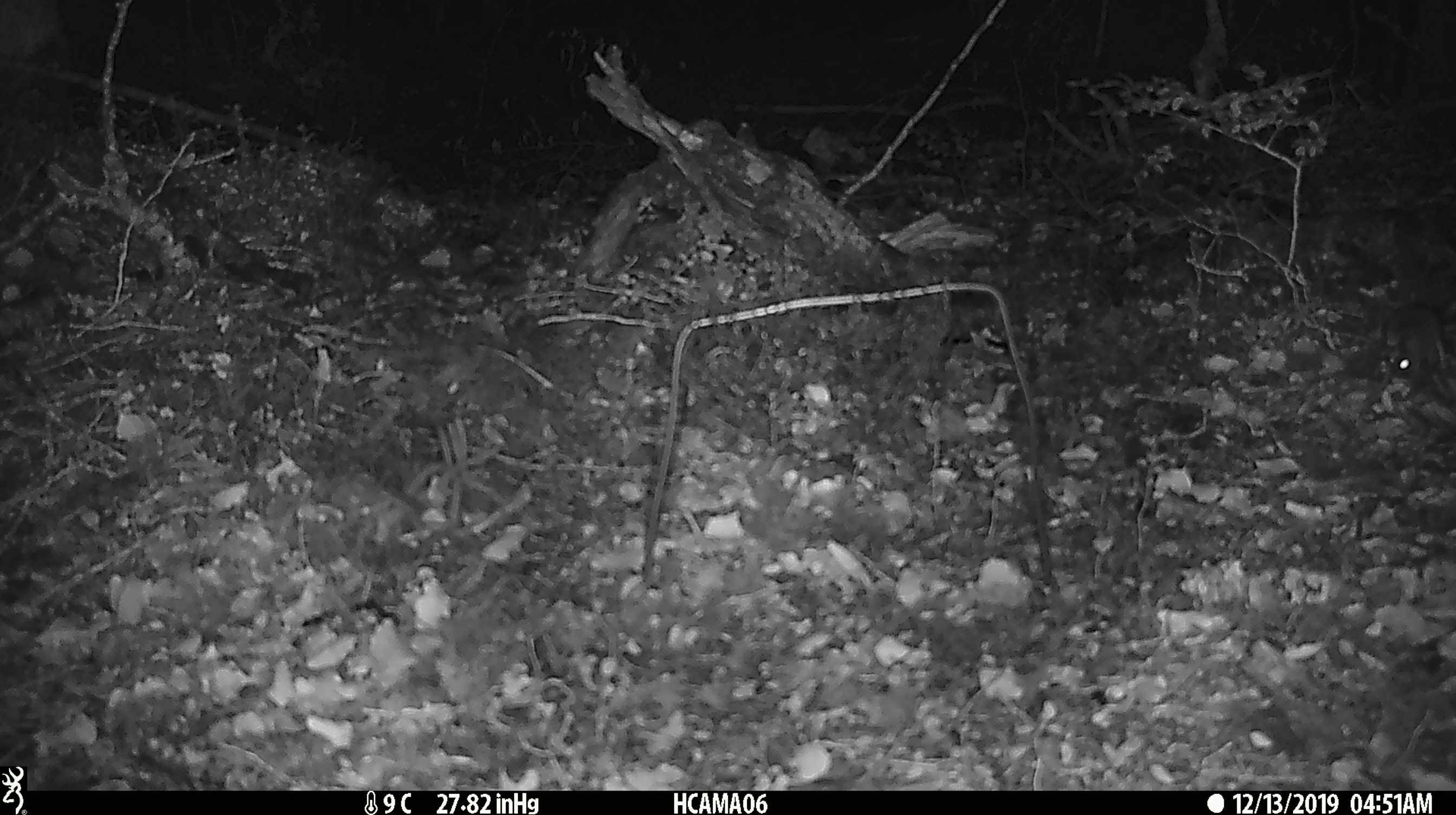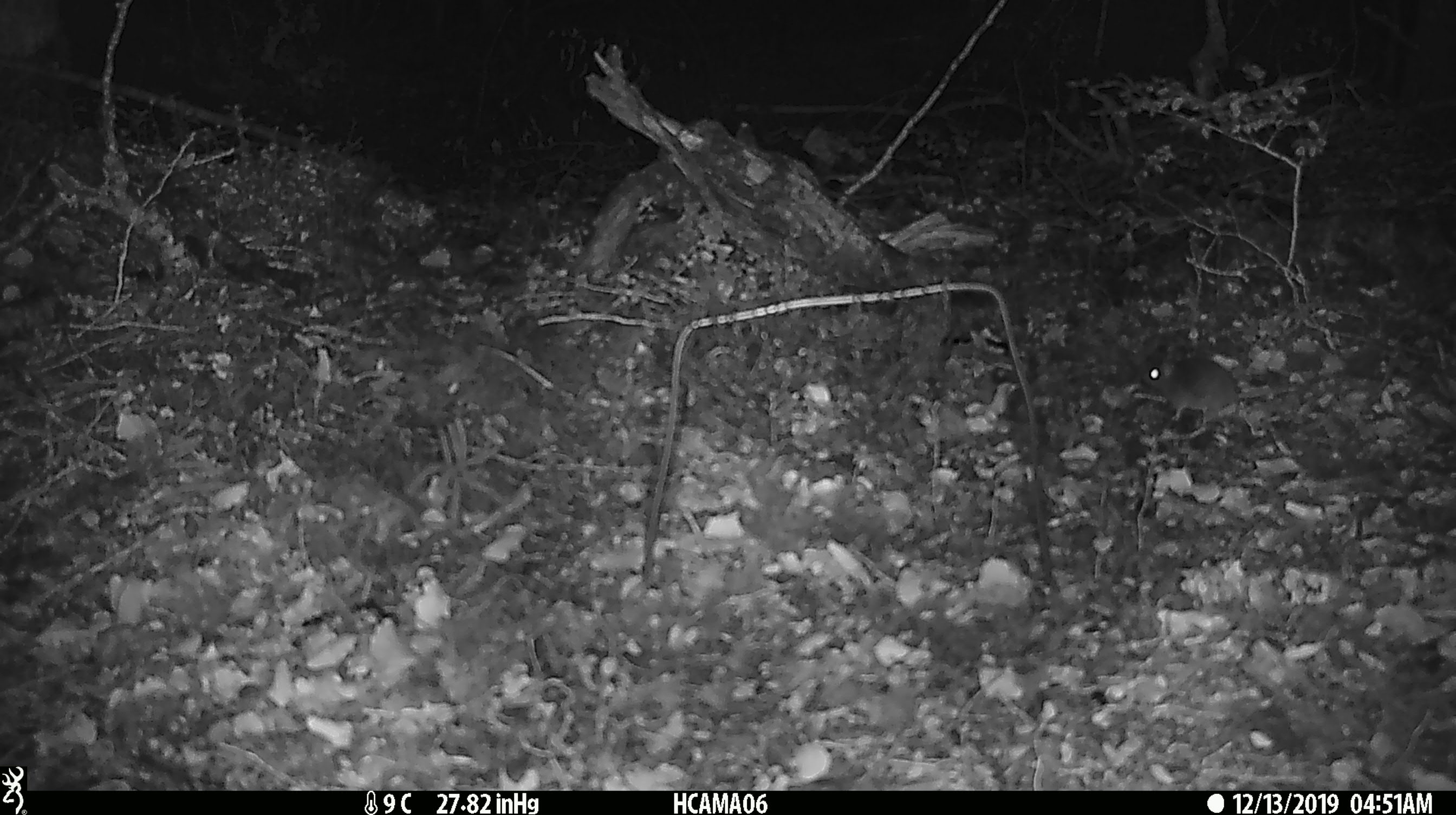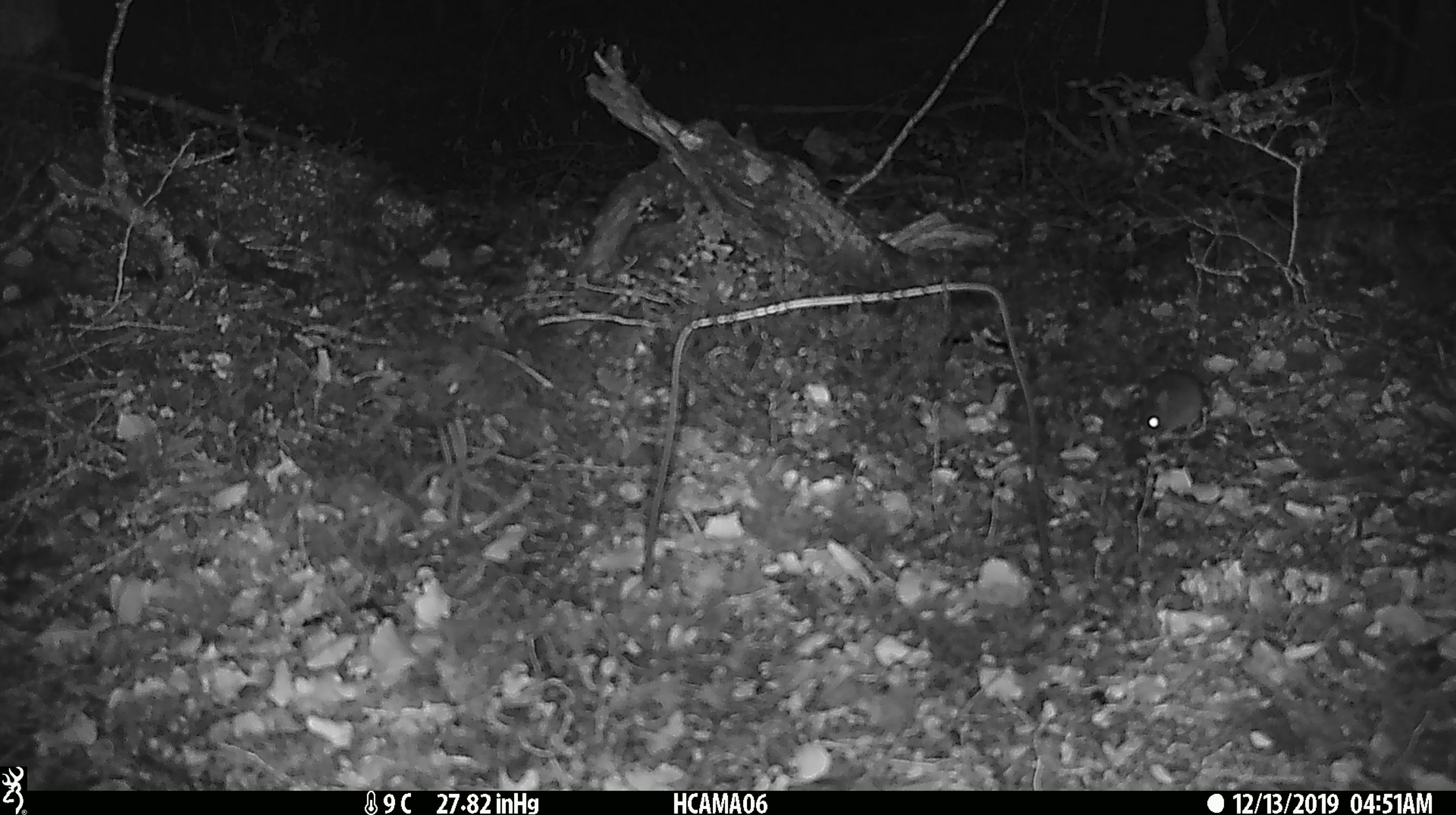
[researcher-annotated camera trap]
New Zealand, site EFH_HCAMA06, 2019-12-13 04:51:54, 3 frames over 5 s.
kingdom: Animalia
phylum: Chordata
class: Mammalia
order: Rodentia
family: Muridae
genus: Mus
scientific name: Mus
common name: mouse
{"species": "mouse (Mus)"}